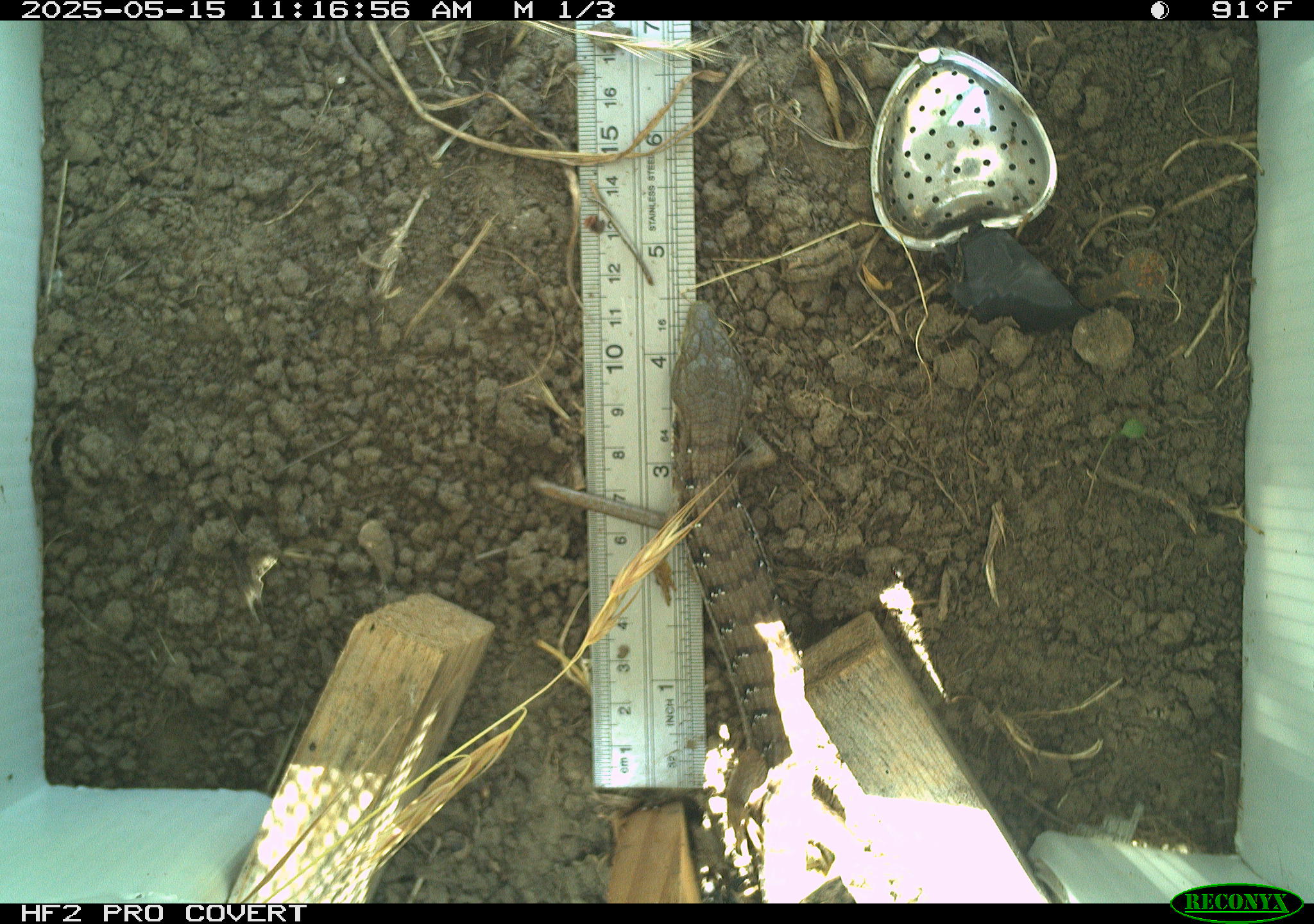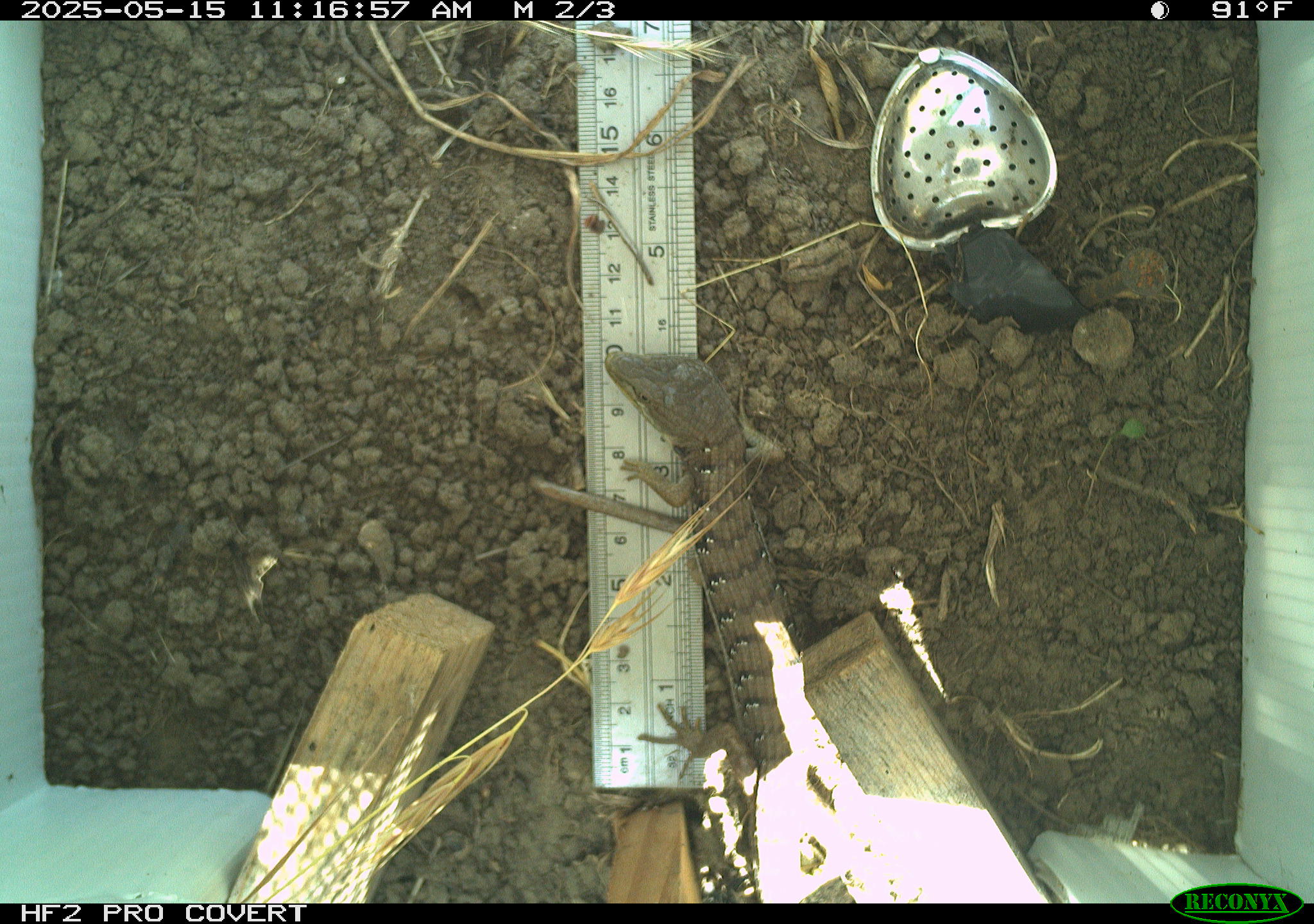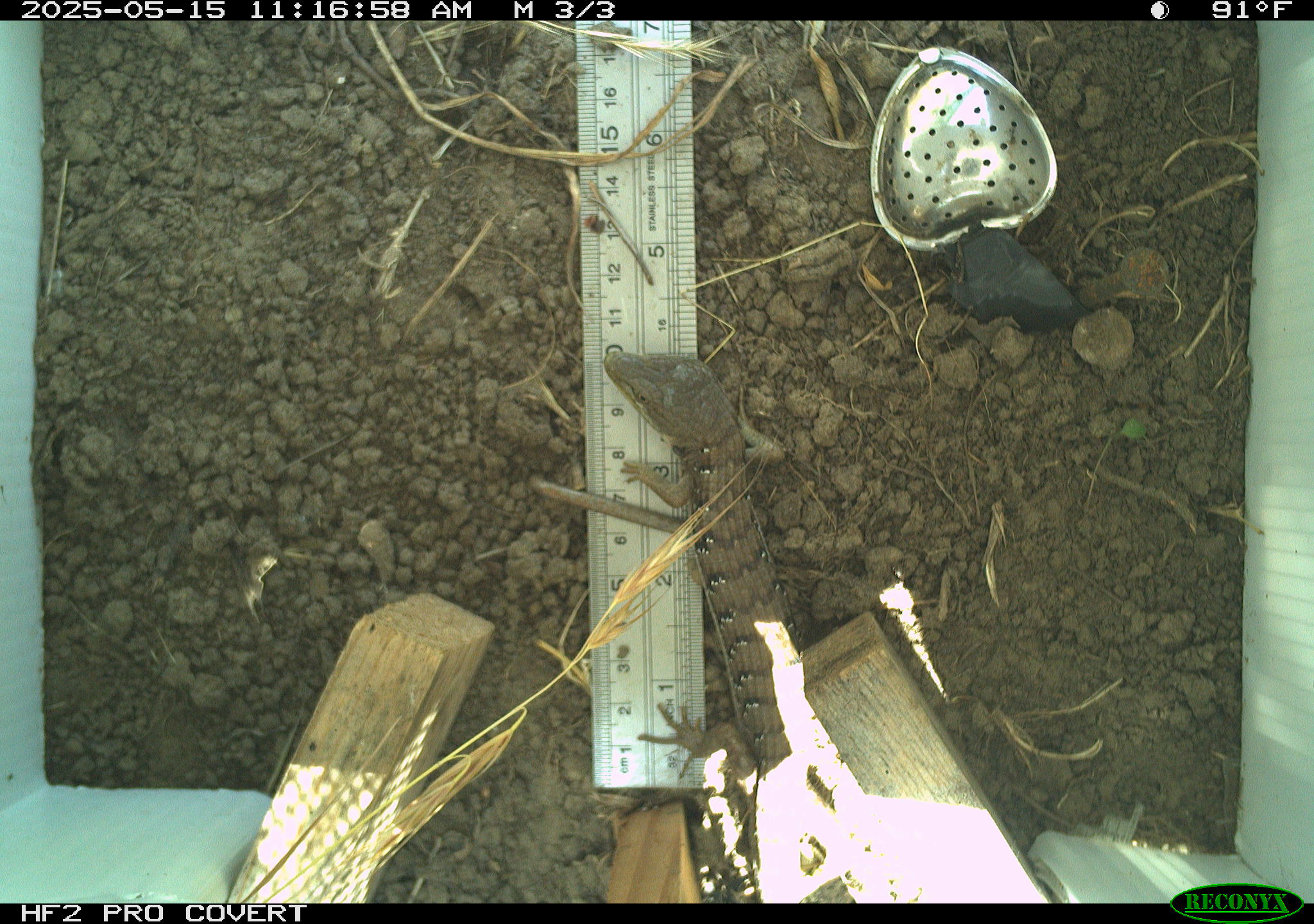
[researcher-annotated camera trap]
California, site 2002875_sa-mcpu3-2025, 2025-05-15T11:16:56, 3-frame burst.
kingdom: Animalia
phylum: Chordata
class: Reptilia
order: Squamata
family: Anguidae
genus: Elgaria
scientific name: Elgaria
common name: alligator lizards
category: elgaria species